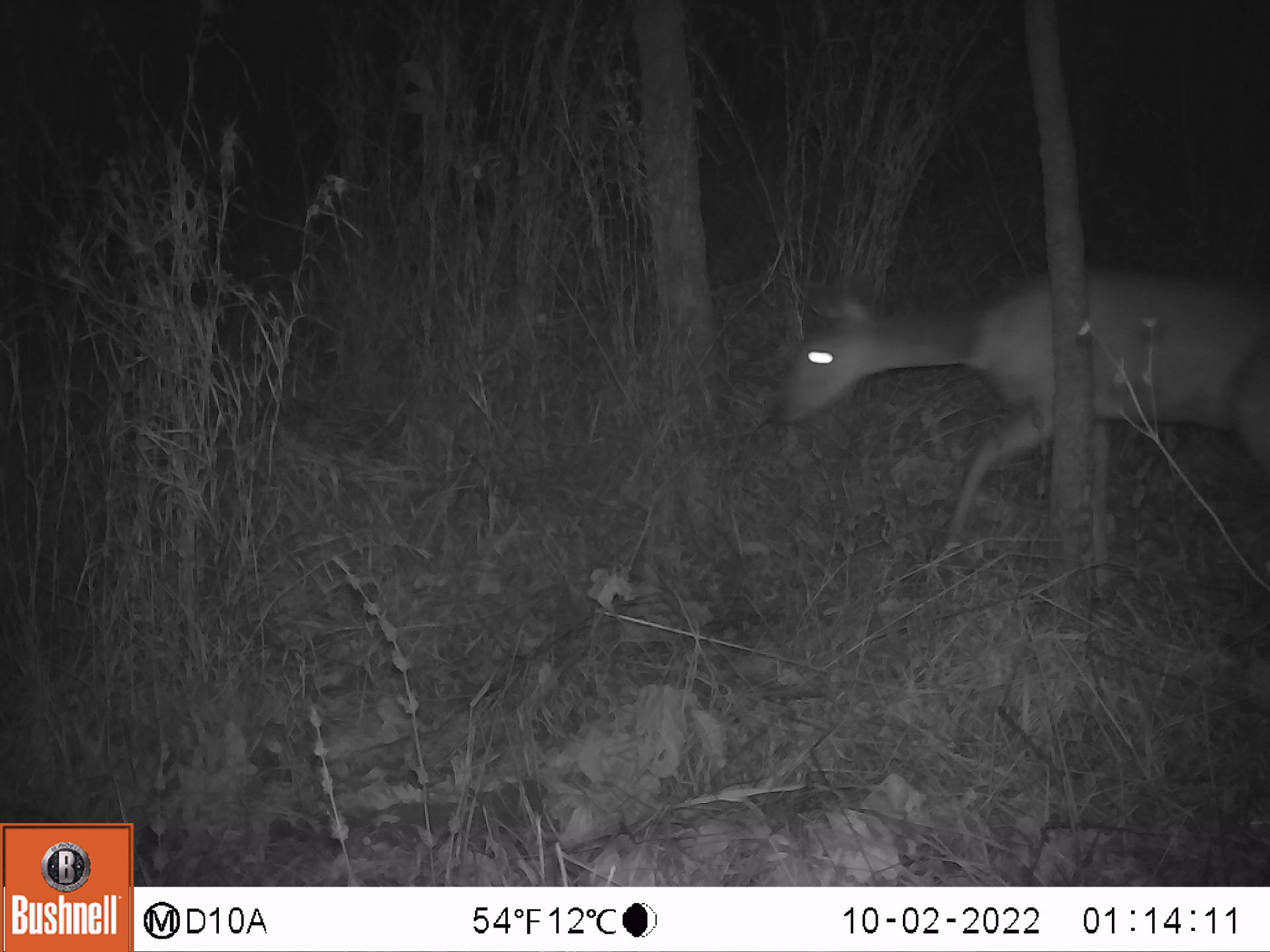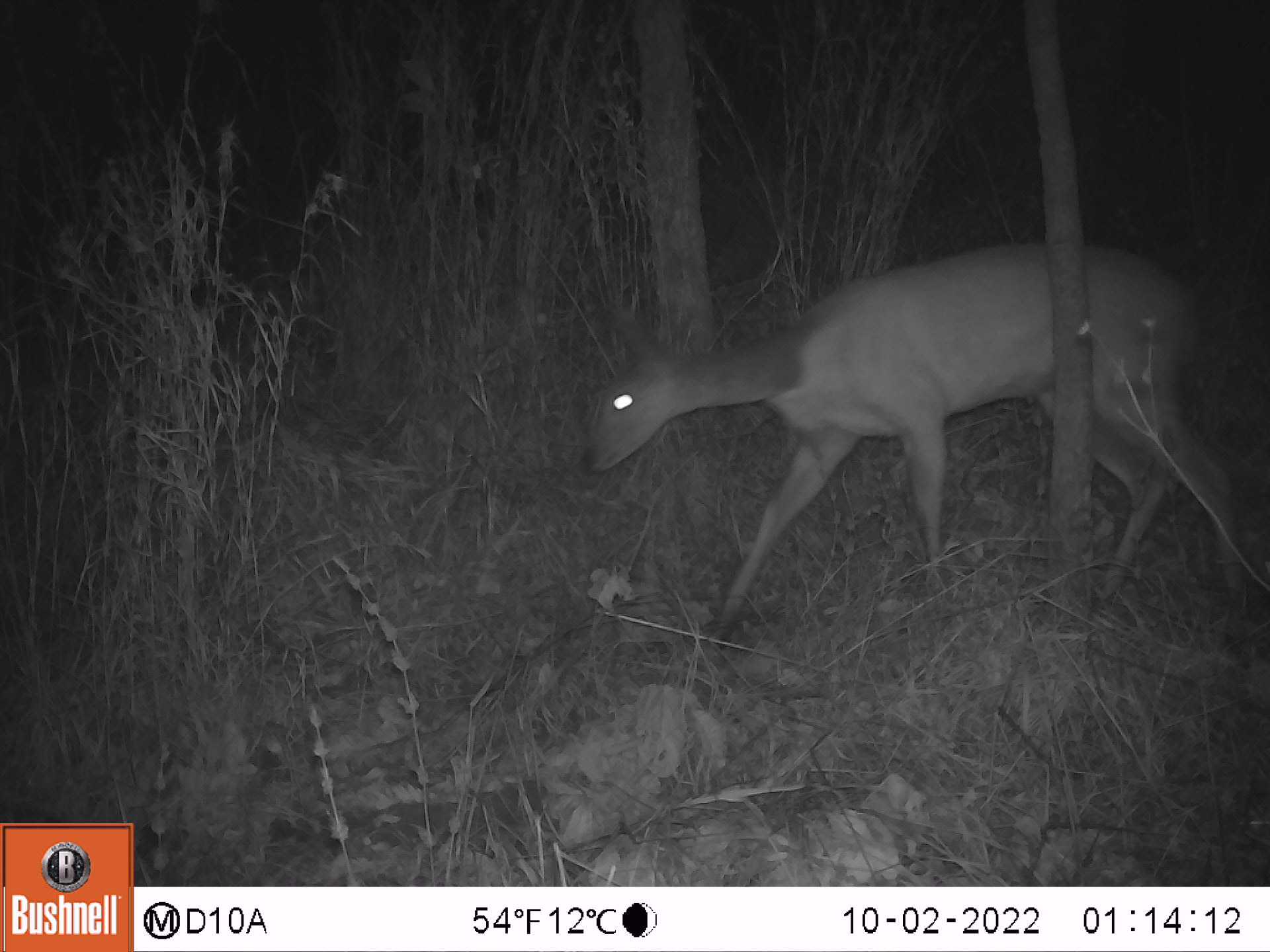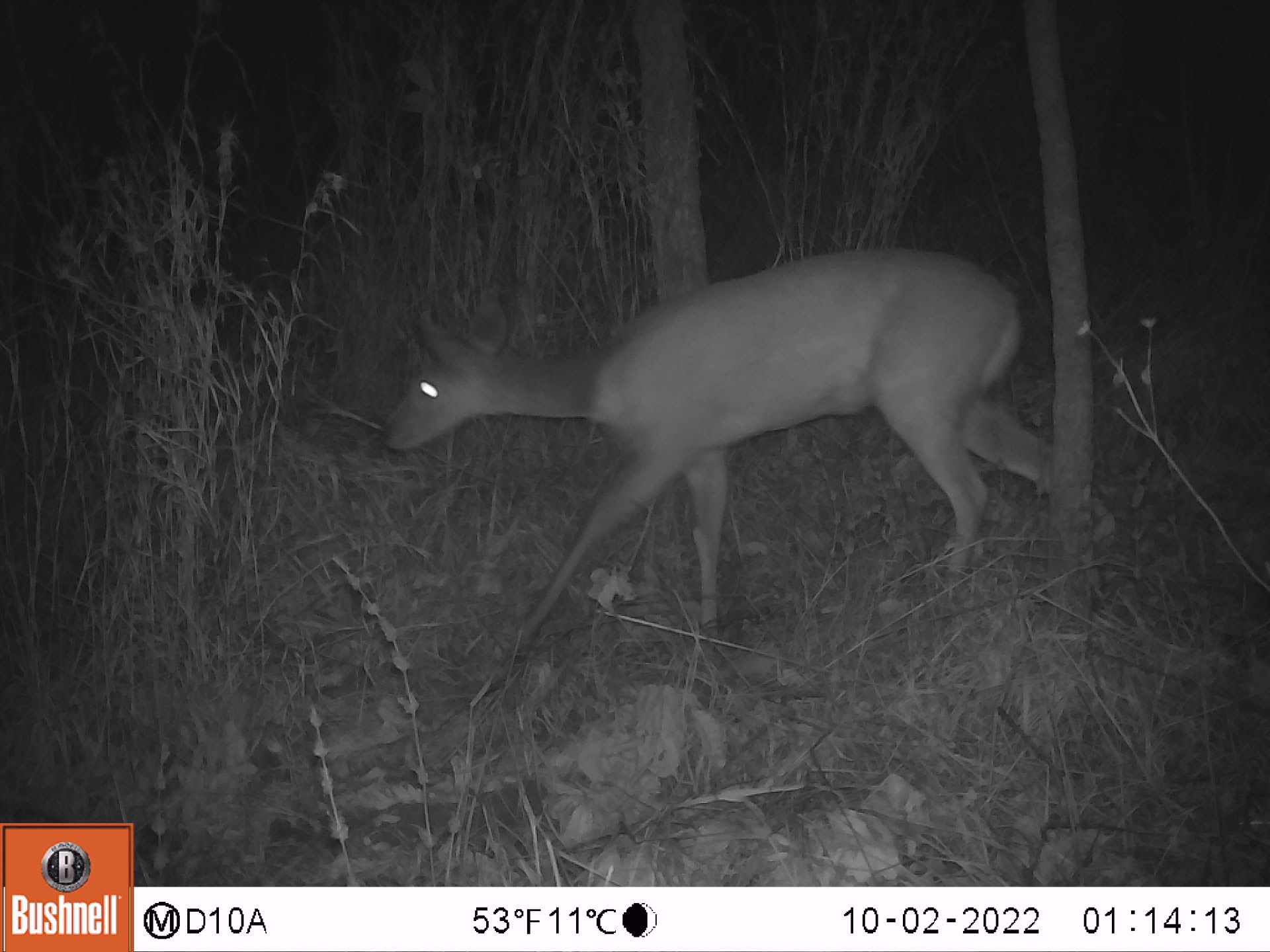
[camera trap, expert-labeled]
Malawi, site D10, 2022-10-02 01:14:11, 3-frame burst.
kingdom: Animalia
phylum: Chordata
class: Mammalia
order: Artiodactyla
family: Bovidae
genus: Tragelaphus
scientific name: Tragelaphus sylvaticus sylvaticus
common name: cape bushbuck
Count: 1.